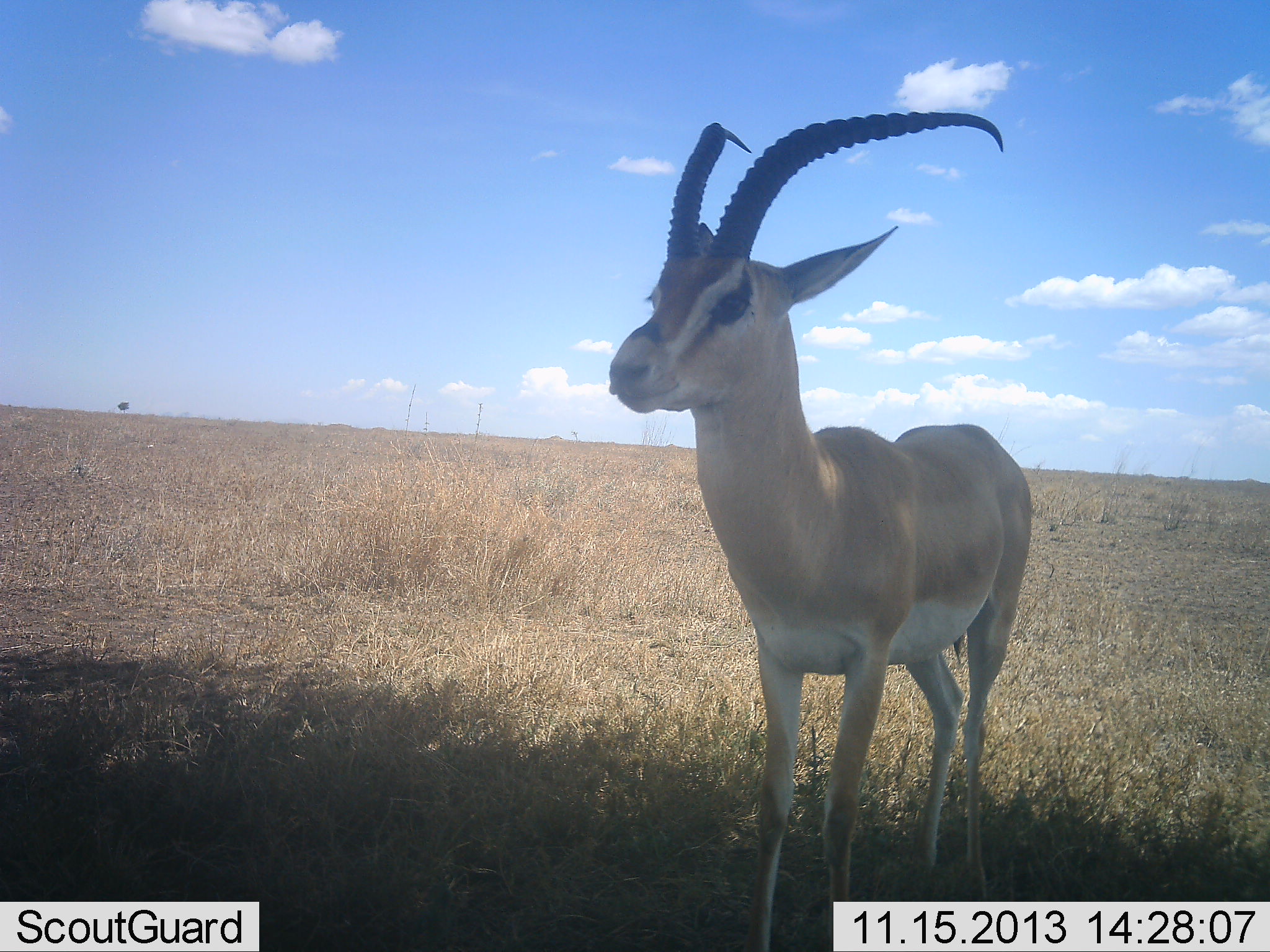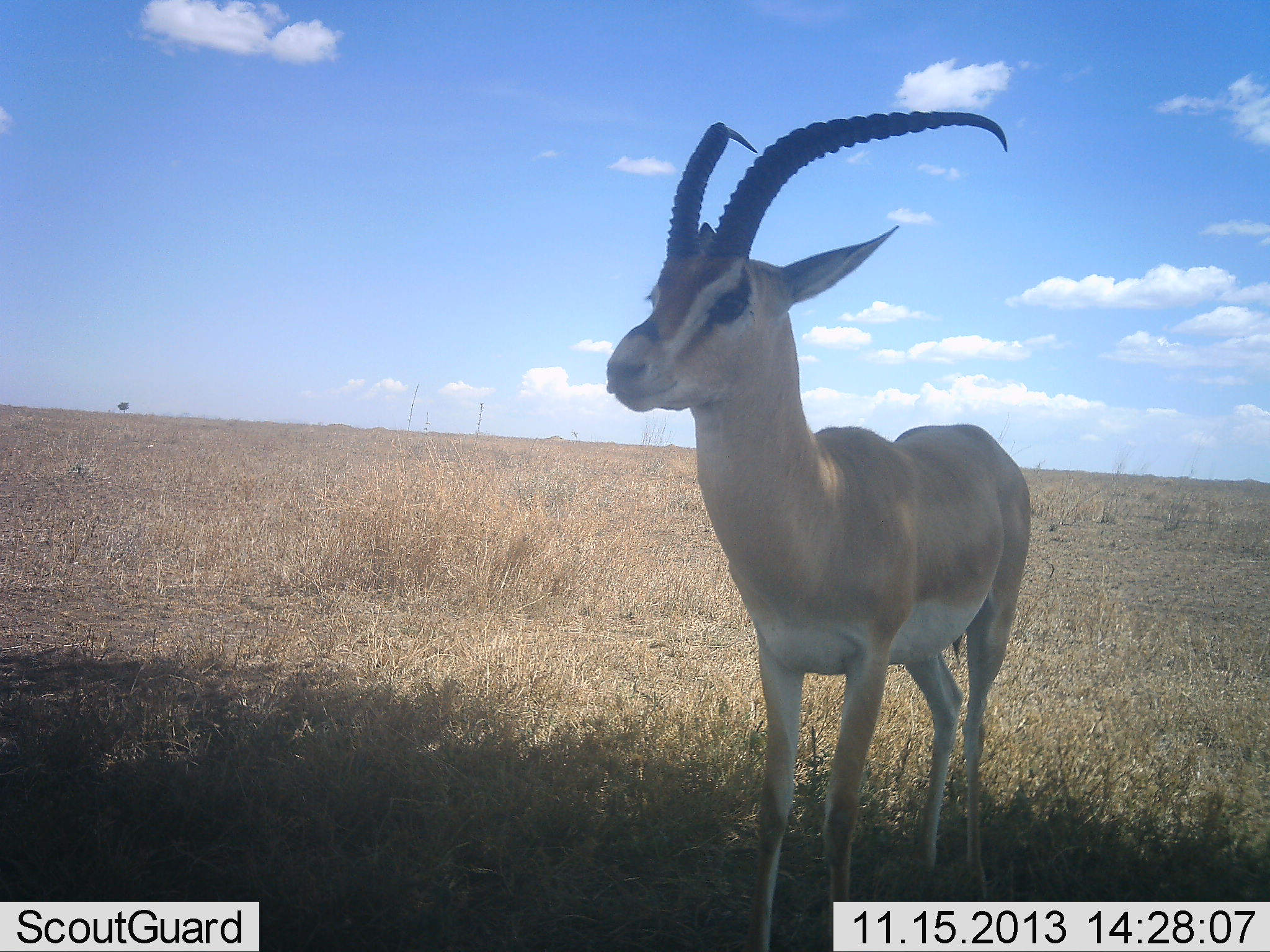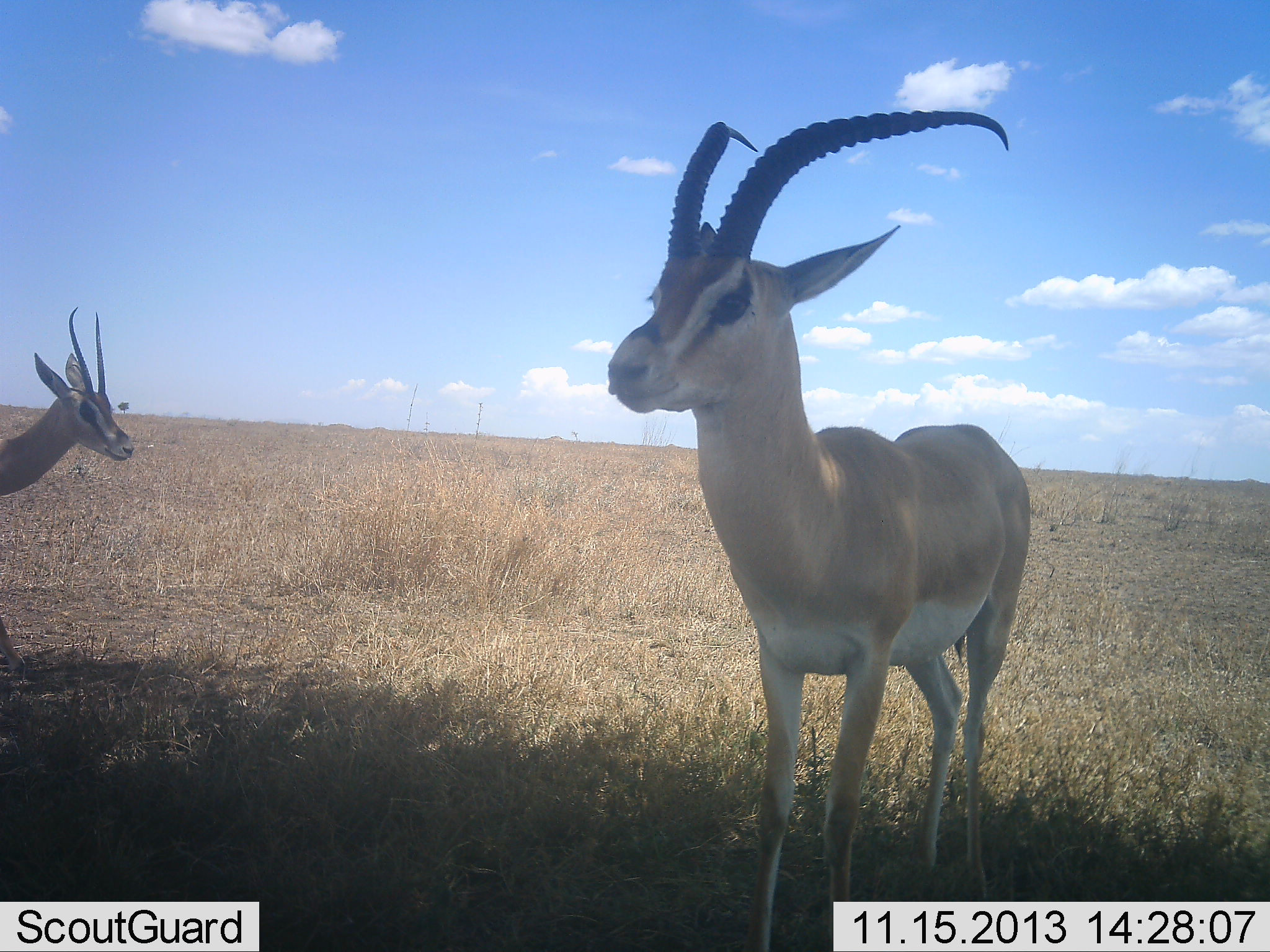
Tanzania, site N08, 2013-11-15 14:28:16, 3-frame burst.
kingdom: Animalia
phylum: Chordata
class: Mammalia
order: Artiodactyla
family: Bovidae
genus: Nanger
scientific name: Nanger granti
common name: grant's gazelle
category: gazellegrants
Gazellegrants (grant's gazelle) (Nanger granti), count 2. Behavior (volunteer vote fractions): standing 100%, resting 0%, moving 34%, interacting 0%. Young present (vote fraction): 0%. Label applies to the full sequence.